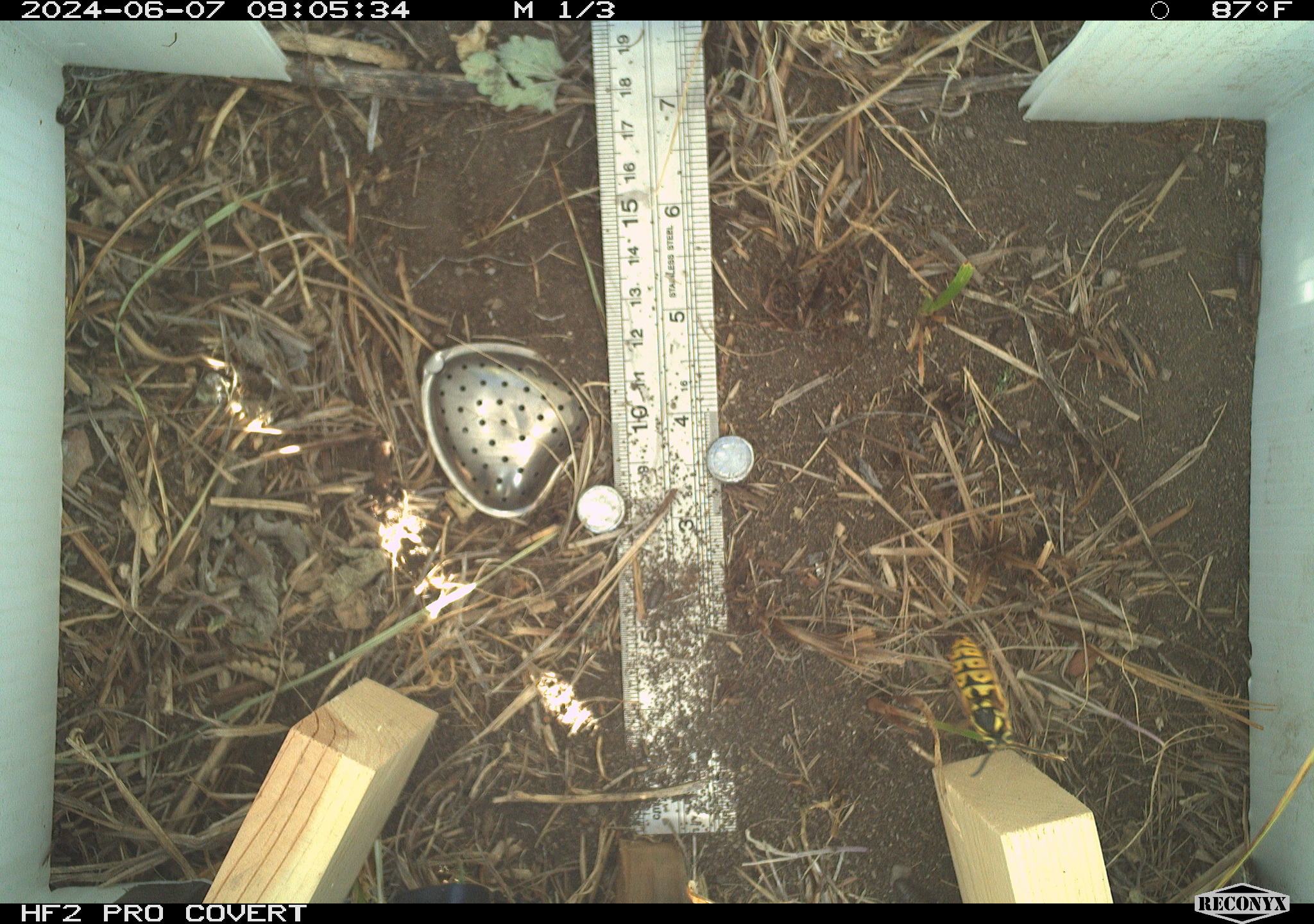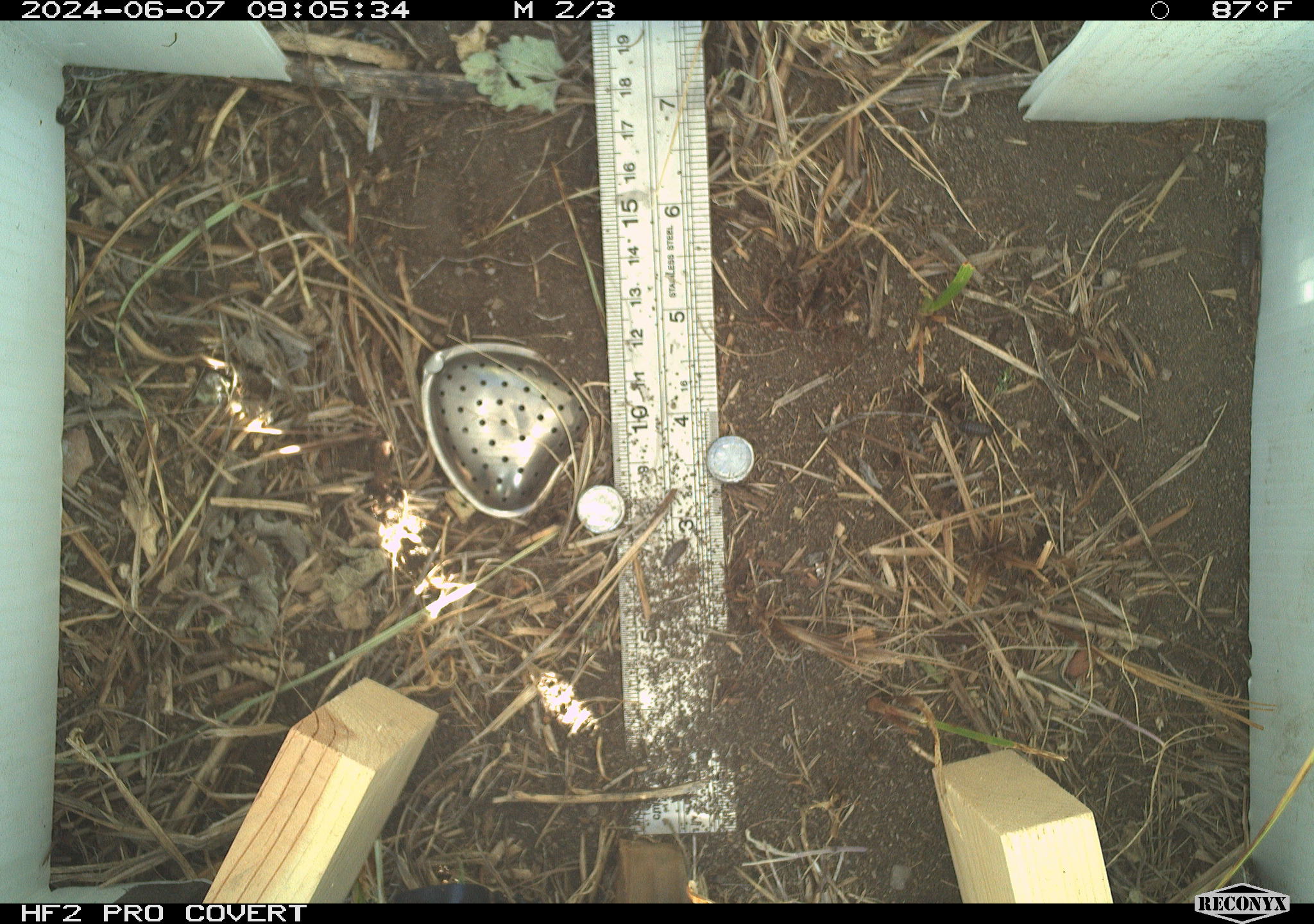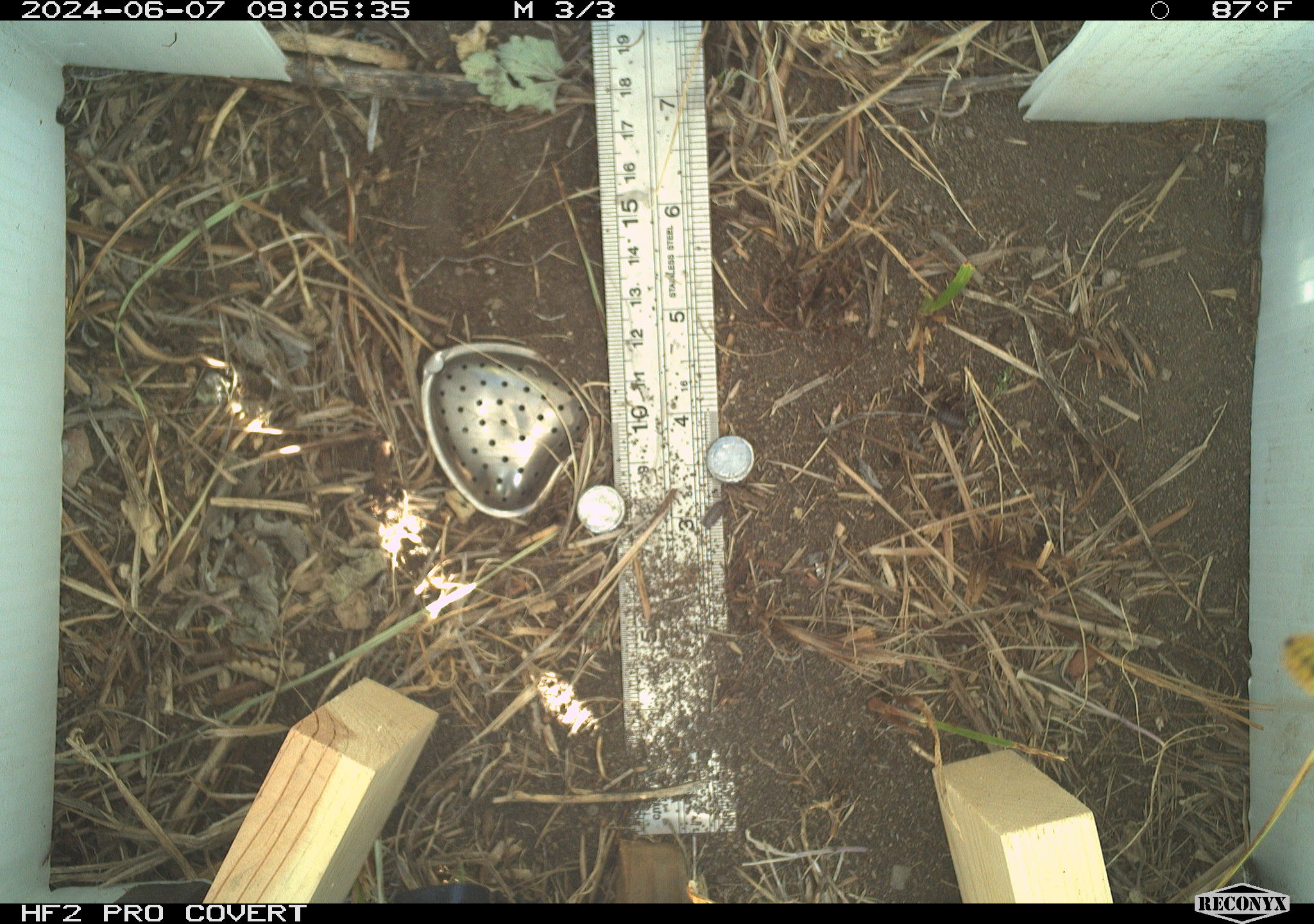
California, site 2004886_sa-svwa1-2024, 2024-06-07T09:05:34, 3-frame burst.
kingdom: Animalia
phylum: Arthropoda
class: Insecta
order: Hymenoptera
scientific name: Hymenoptera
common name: ants, bees, wasps, and sawflies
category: hymenoptera order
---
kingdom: Animalia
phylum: Arthropoda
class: Malacostraca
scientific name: Malacostraca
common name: amphipods, crabs, isopods, krill, lobsters and shrimps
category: malacostracan